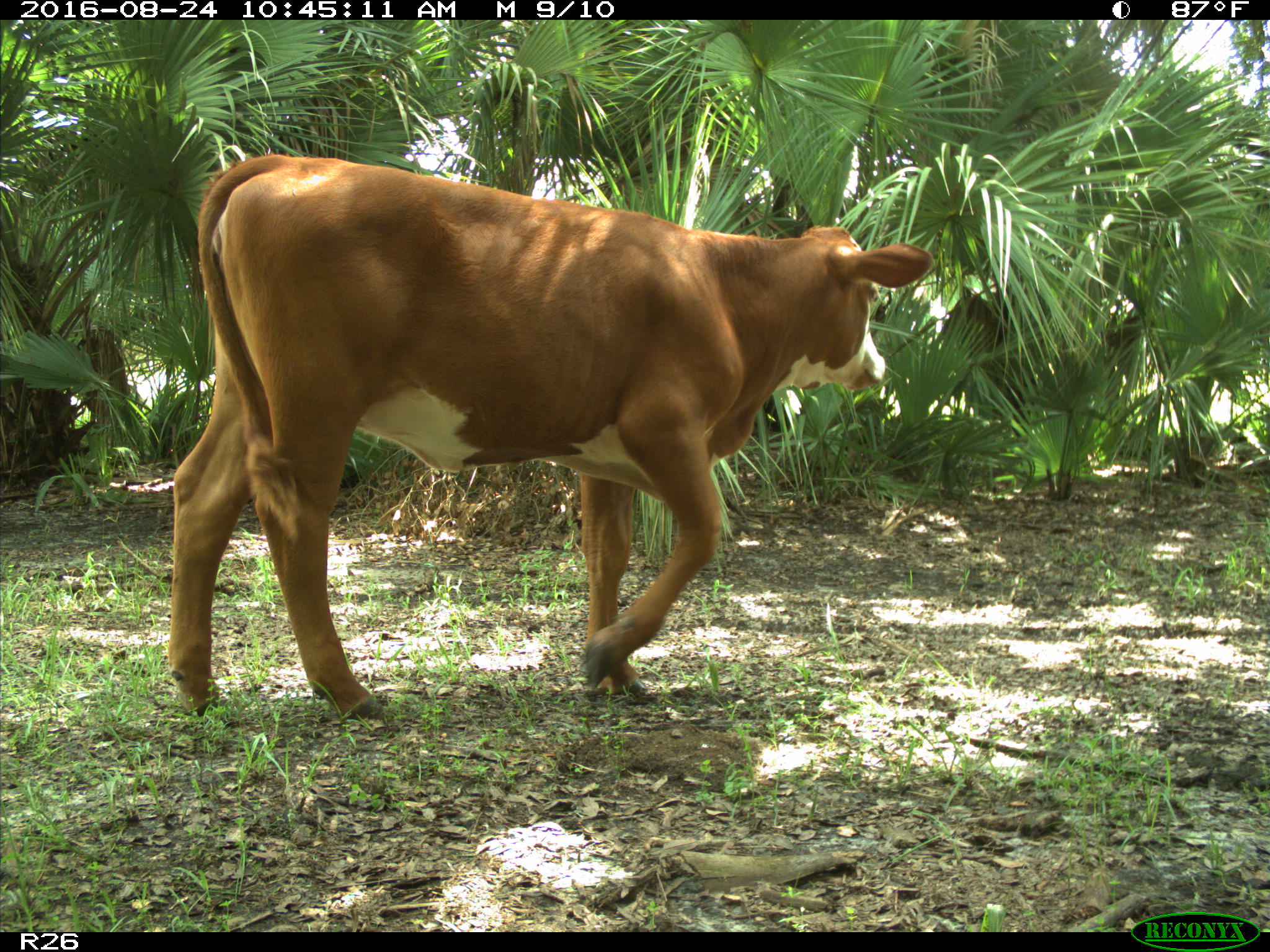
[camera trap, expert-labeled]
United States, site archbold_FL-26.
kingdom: Animalia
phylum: Chordata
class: Mammalia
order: Artiodactyla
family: Bovidae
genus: Bos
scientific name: Bos taurus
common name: domestic cow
Bos taurus (domestic cow).